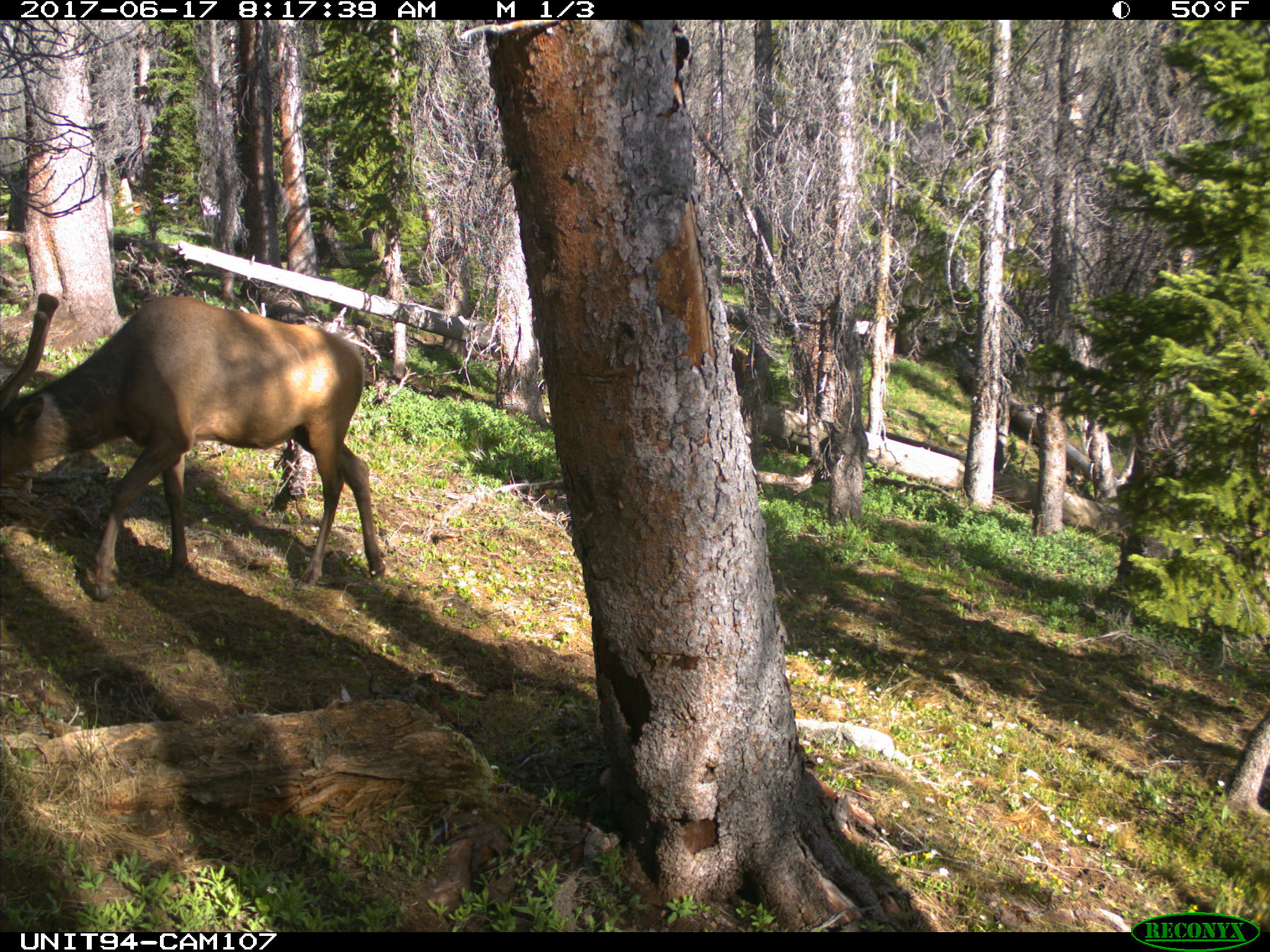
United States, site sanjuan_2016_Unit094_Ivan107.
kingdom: Animalia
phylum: Chordata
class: Mammalia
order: Artiodactyla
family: Cervidae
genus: Cervus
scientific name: Cervus elaphus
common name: red deer